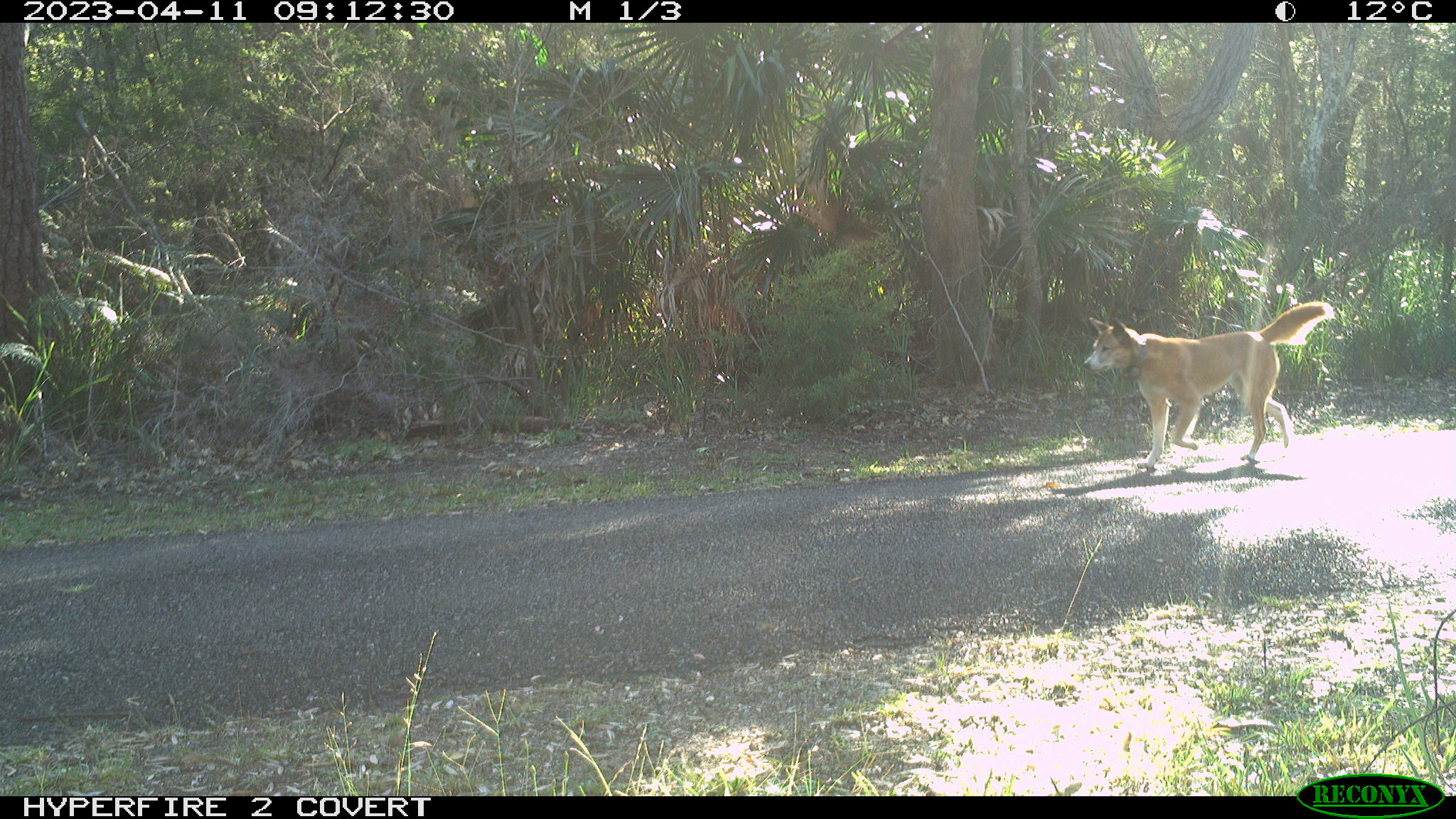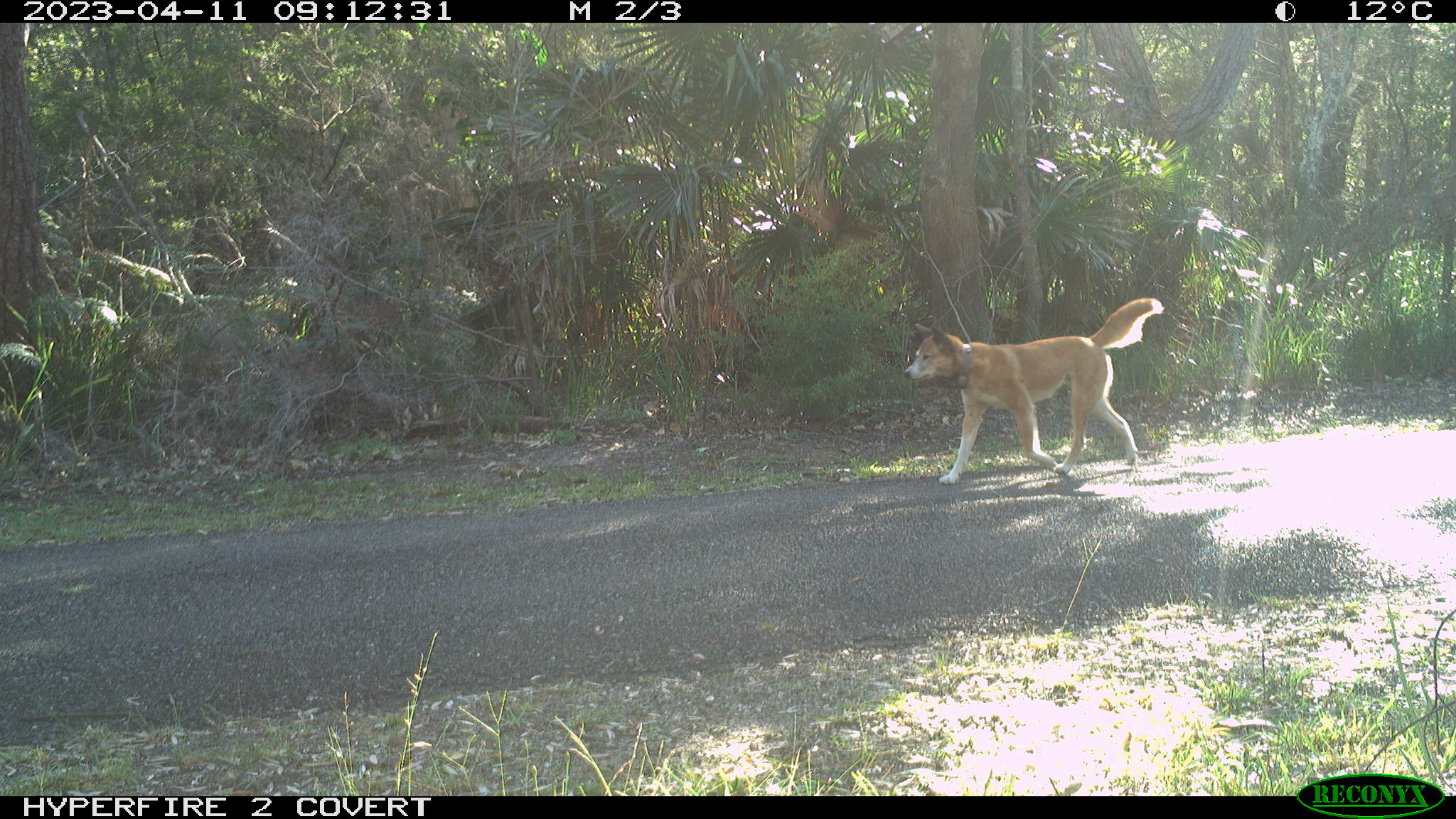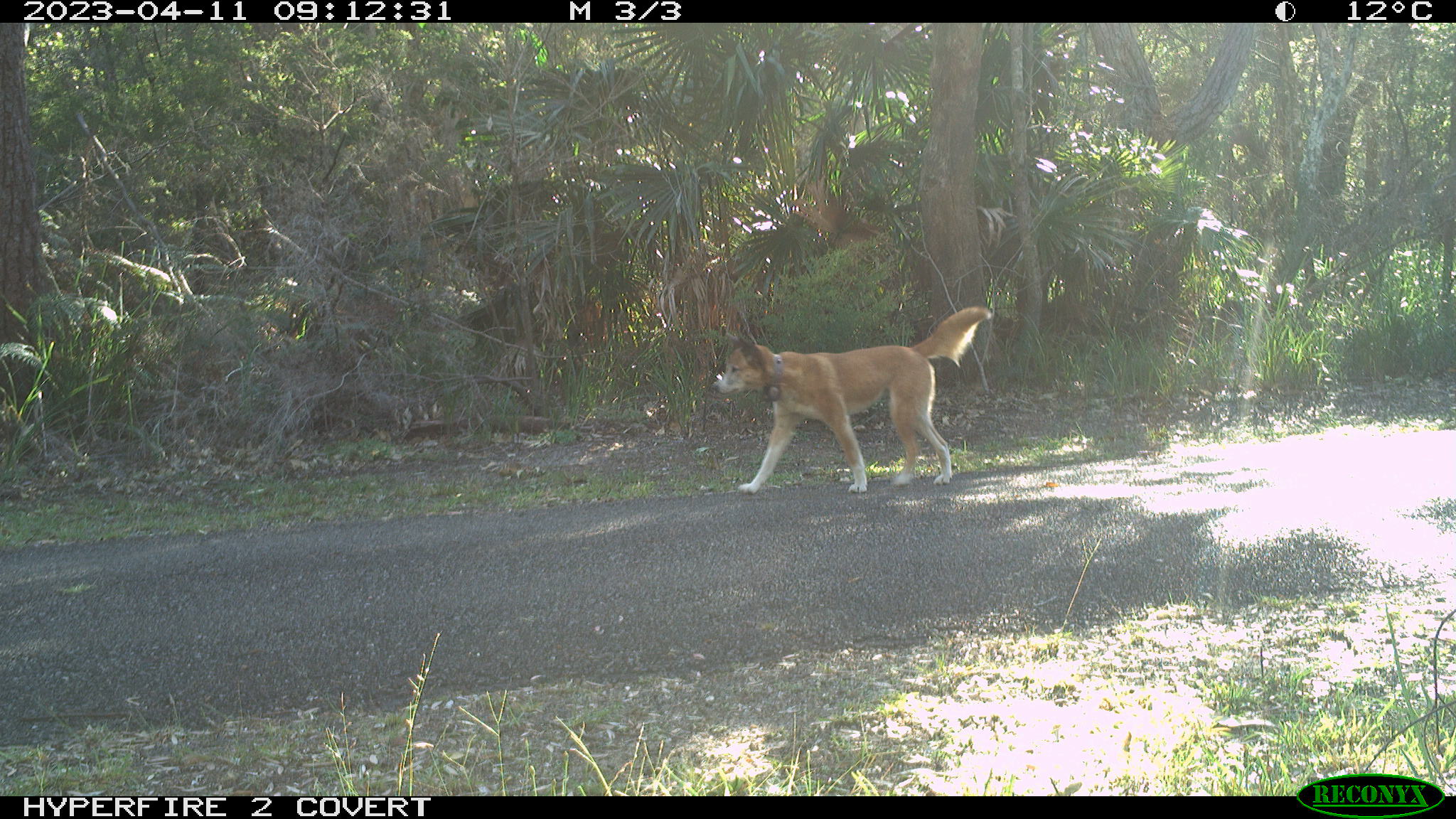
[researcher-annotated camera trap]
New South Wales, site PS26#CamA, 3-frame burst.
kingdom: Animalia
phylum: Chordata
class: Mammalia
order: Carnivora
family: Canidae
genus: Canis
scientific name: Canis familiaris dingo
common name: dingo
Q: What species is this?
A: Dingo (Canis familiaris dingo).